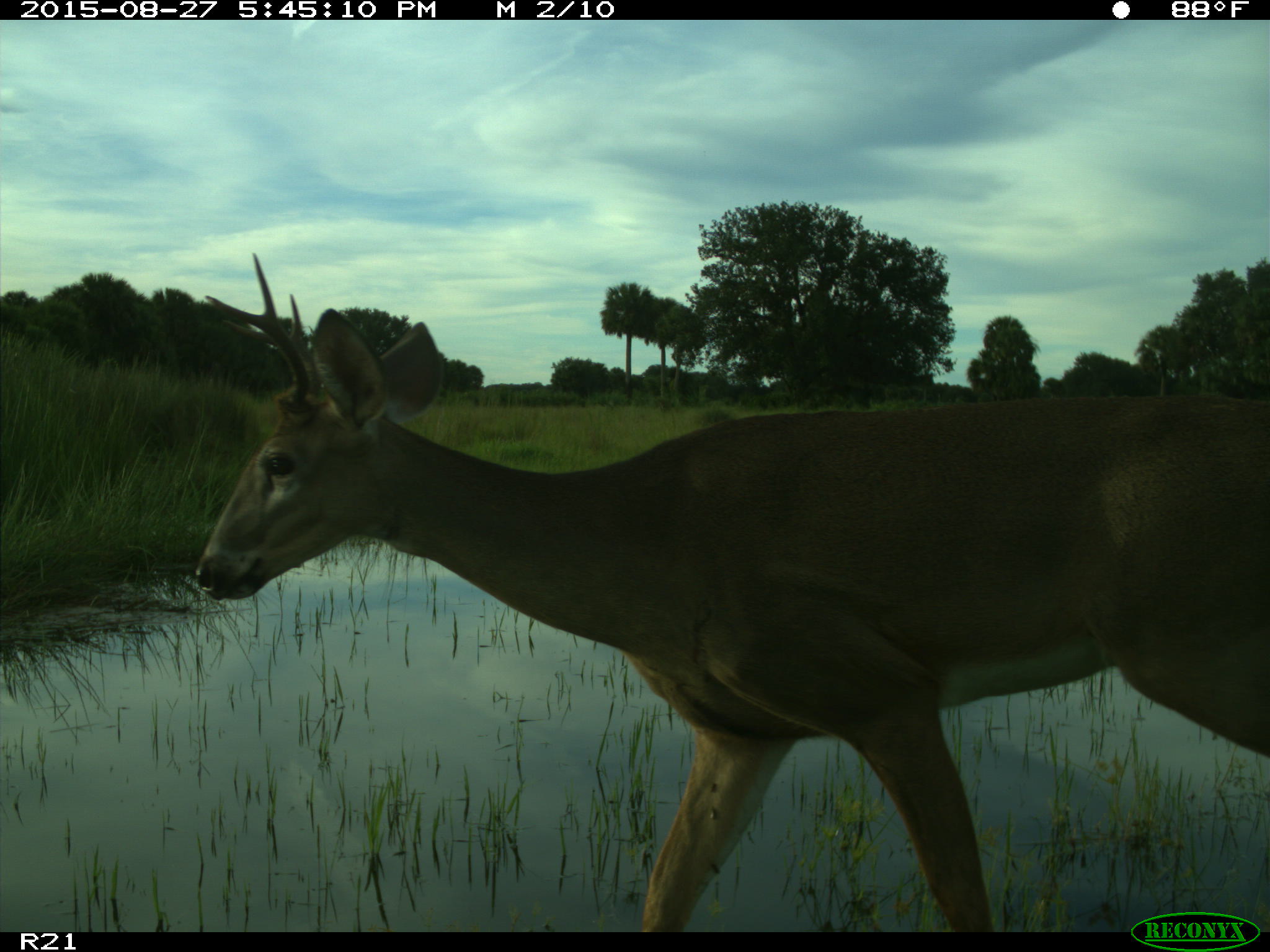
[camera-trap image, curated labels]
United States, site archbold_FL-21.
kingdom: Animalia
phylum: Chordata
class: Mammalia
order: Artiodactyla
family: Cervidae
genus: Odocoileus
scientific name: Odocoileus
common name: deer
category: unidentified deer